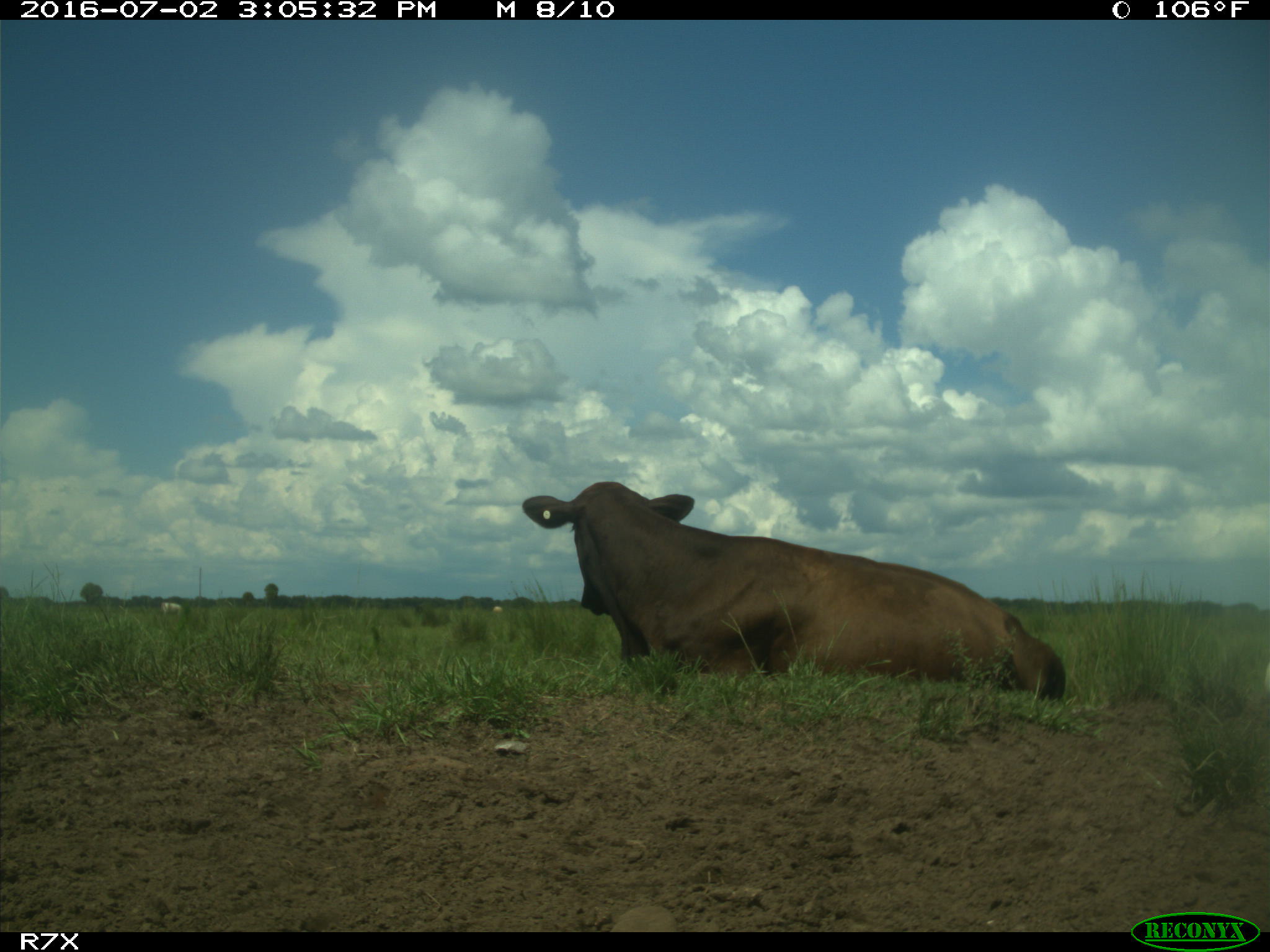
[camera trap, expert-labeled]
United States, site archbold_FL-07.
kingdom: Animalia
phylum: Chordata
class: Mammalia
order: Artiodactyla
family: Bovidae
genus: Bos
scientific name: Bos taurus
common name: domestic cow